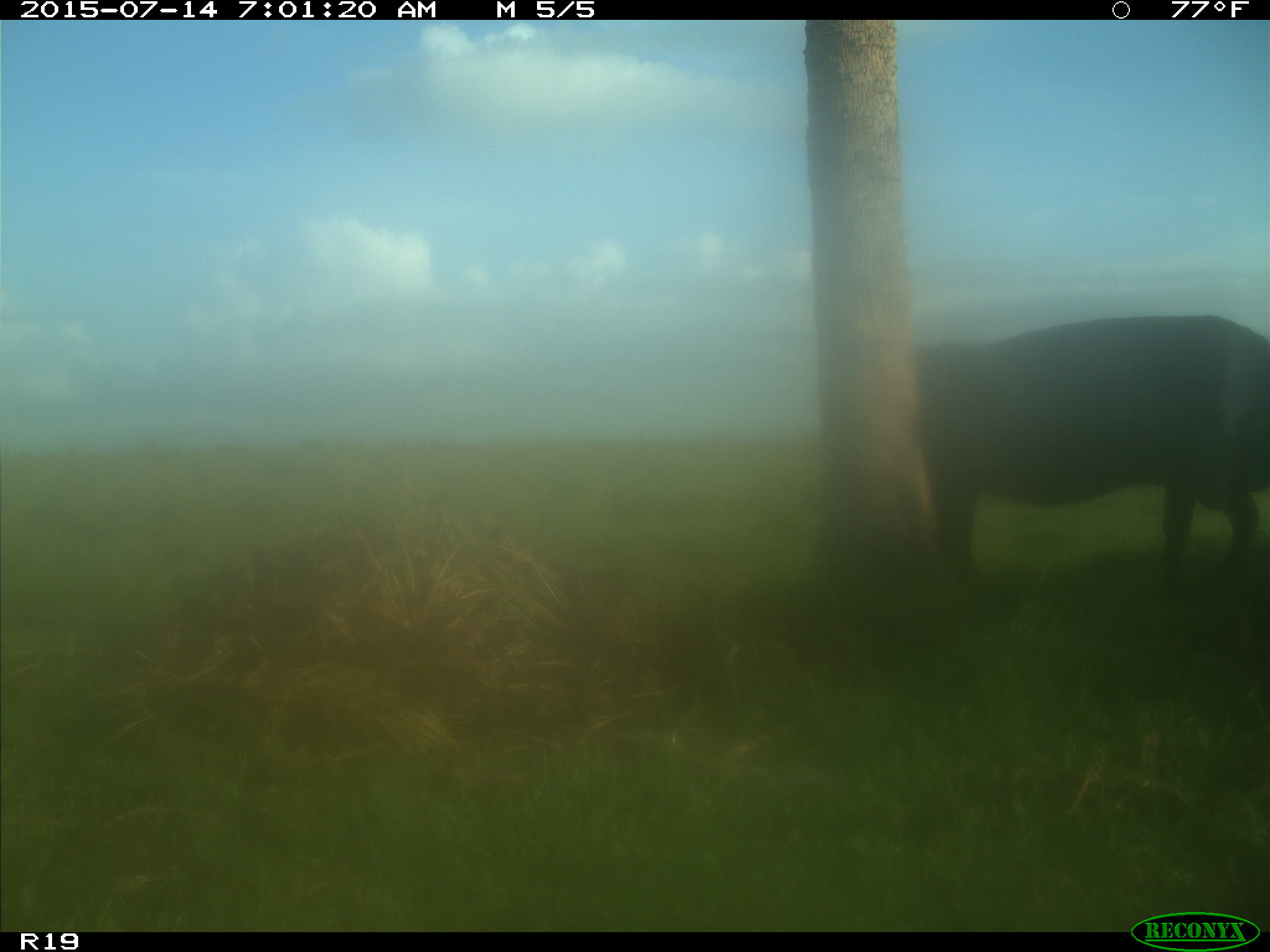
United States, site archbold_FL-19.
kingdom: Animalia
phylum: Chordata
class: Mammalia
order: Artiodactyla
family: Bovidae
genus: Bos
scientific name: Bos taurus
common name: domestic cow